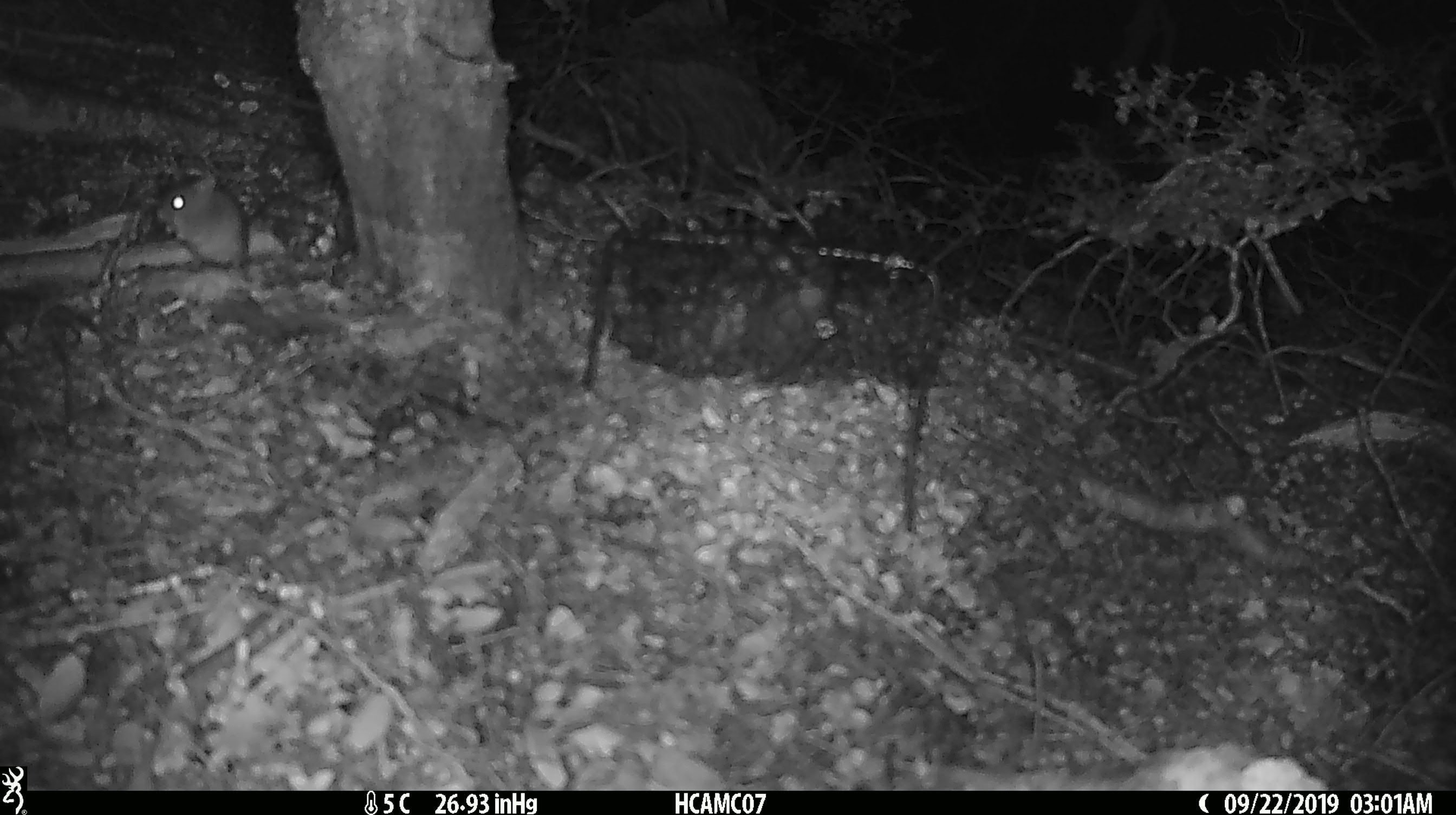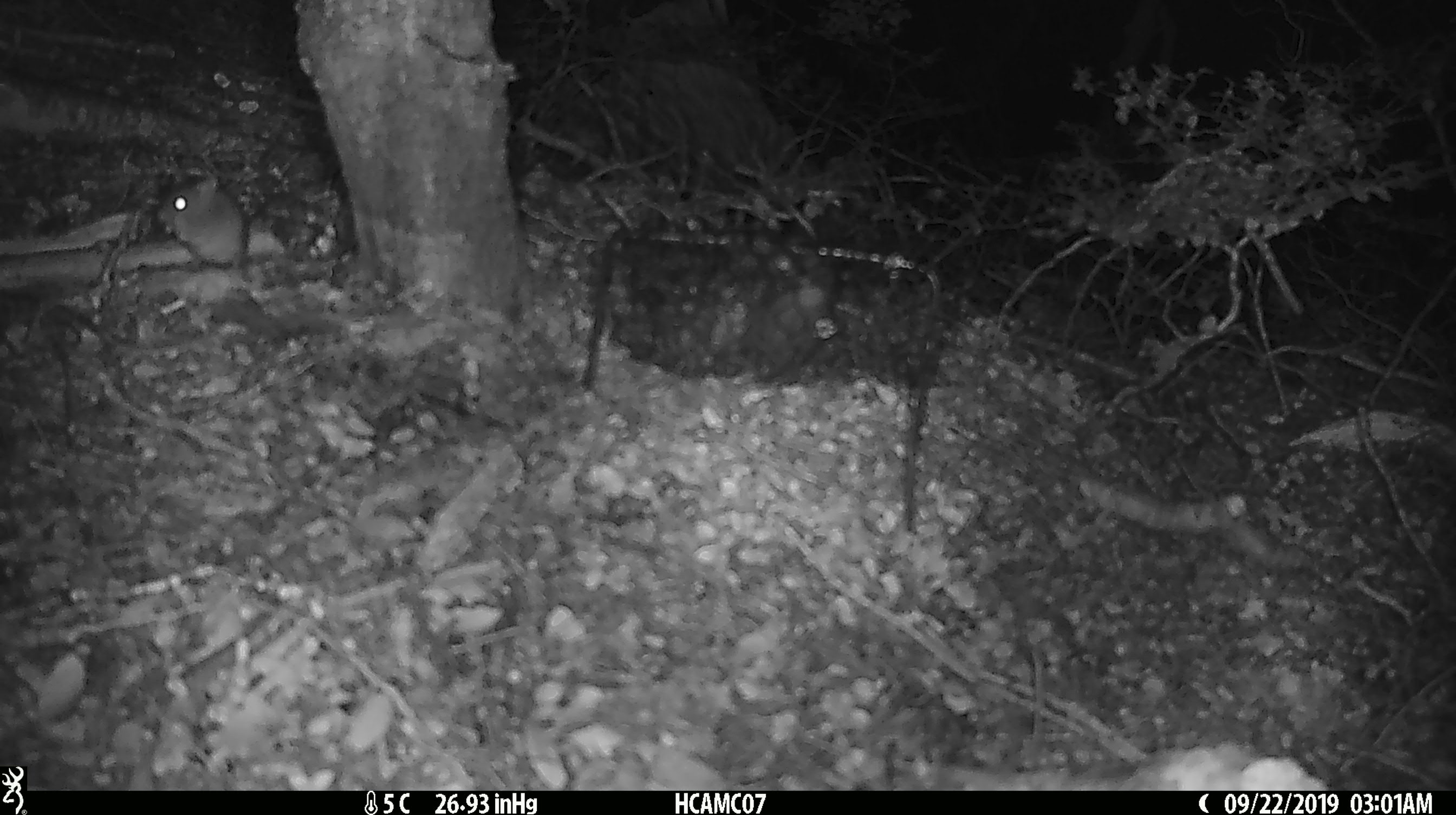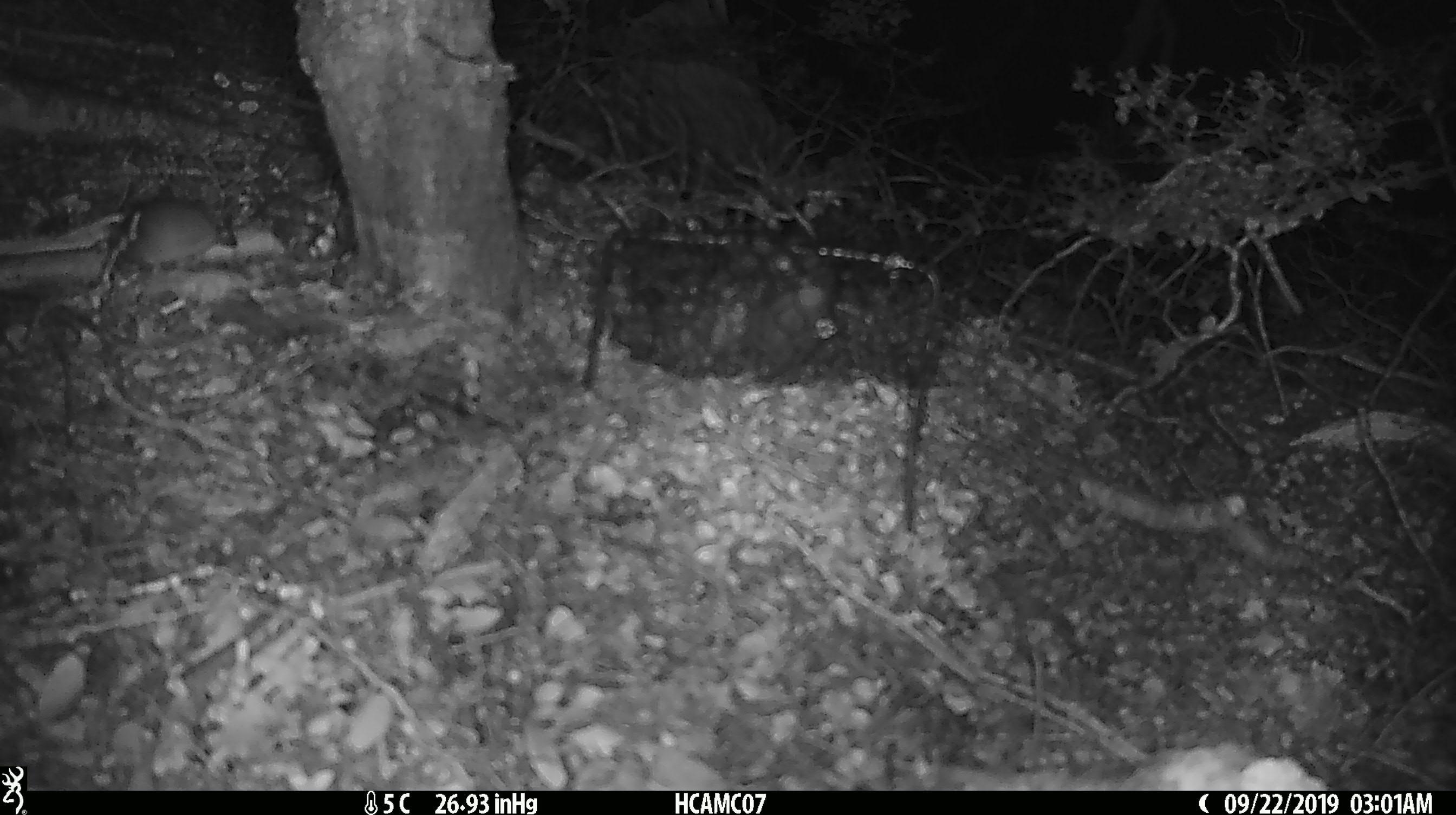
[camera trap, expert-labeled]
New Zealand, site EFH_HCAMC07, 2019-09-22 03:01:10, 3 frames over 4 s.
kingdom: Animalia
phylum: Chordata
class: Mammalia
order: Rodentia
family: Muridae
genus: Mus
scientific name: Mus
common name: mouse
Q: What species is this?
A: Mouse (Mus).